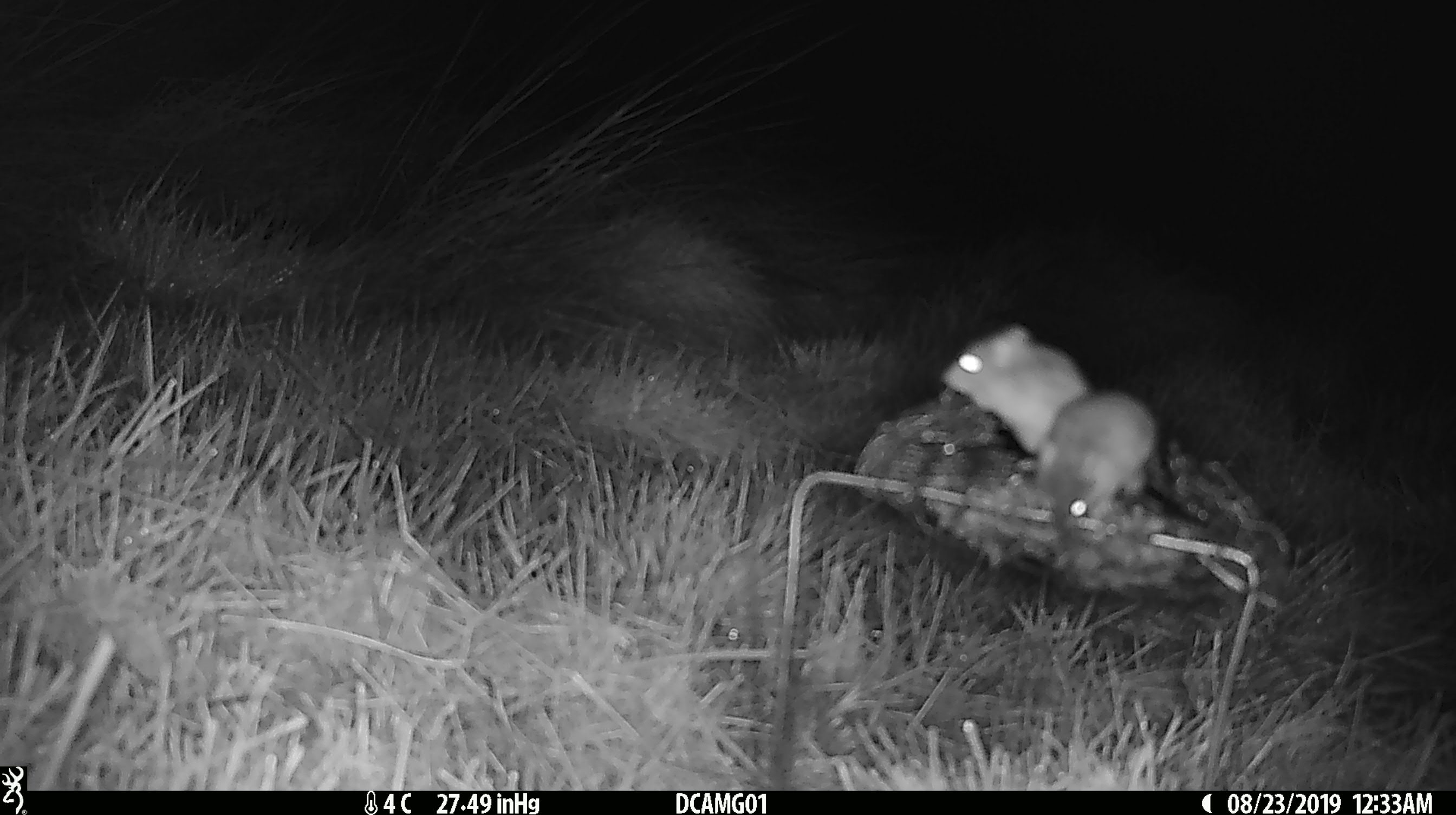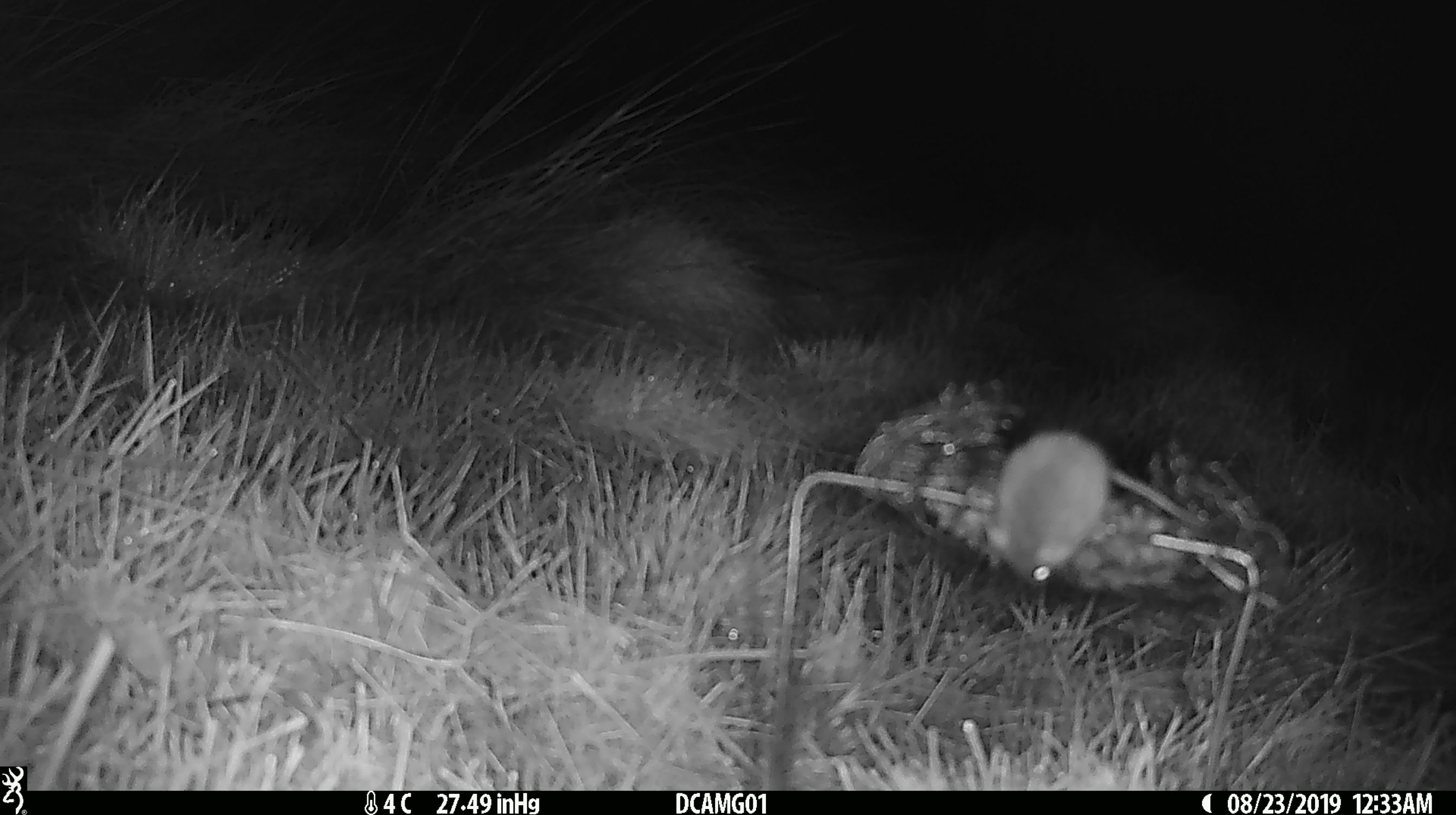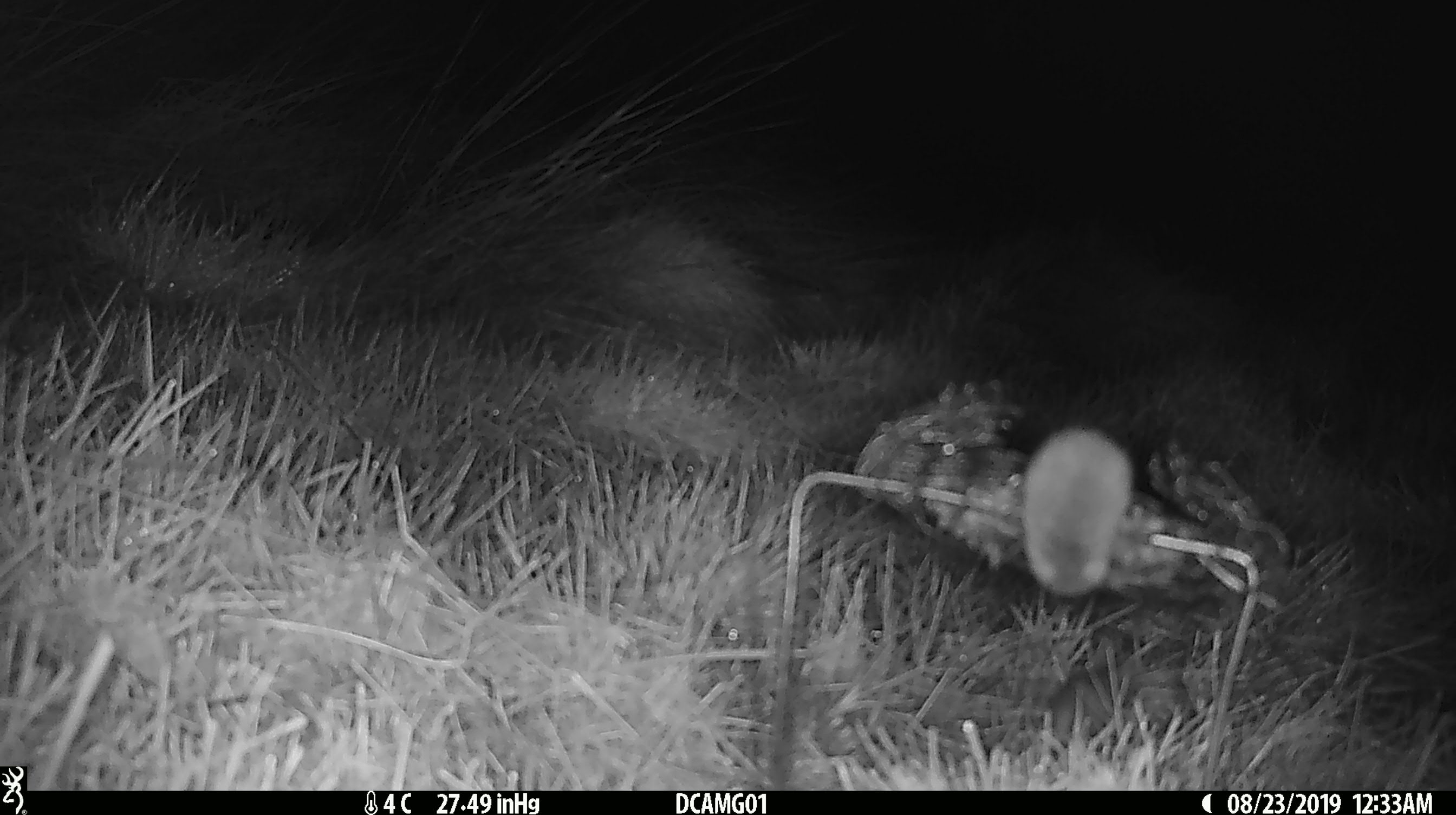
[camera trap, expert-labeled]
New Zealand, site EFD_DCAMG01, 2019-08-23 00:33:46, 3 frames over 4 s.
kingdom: Animalia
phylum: Chordata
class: Mammalia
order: Rodentia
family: Muridae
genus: Mus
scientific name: Mus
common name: mouse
Mouse (Mus).